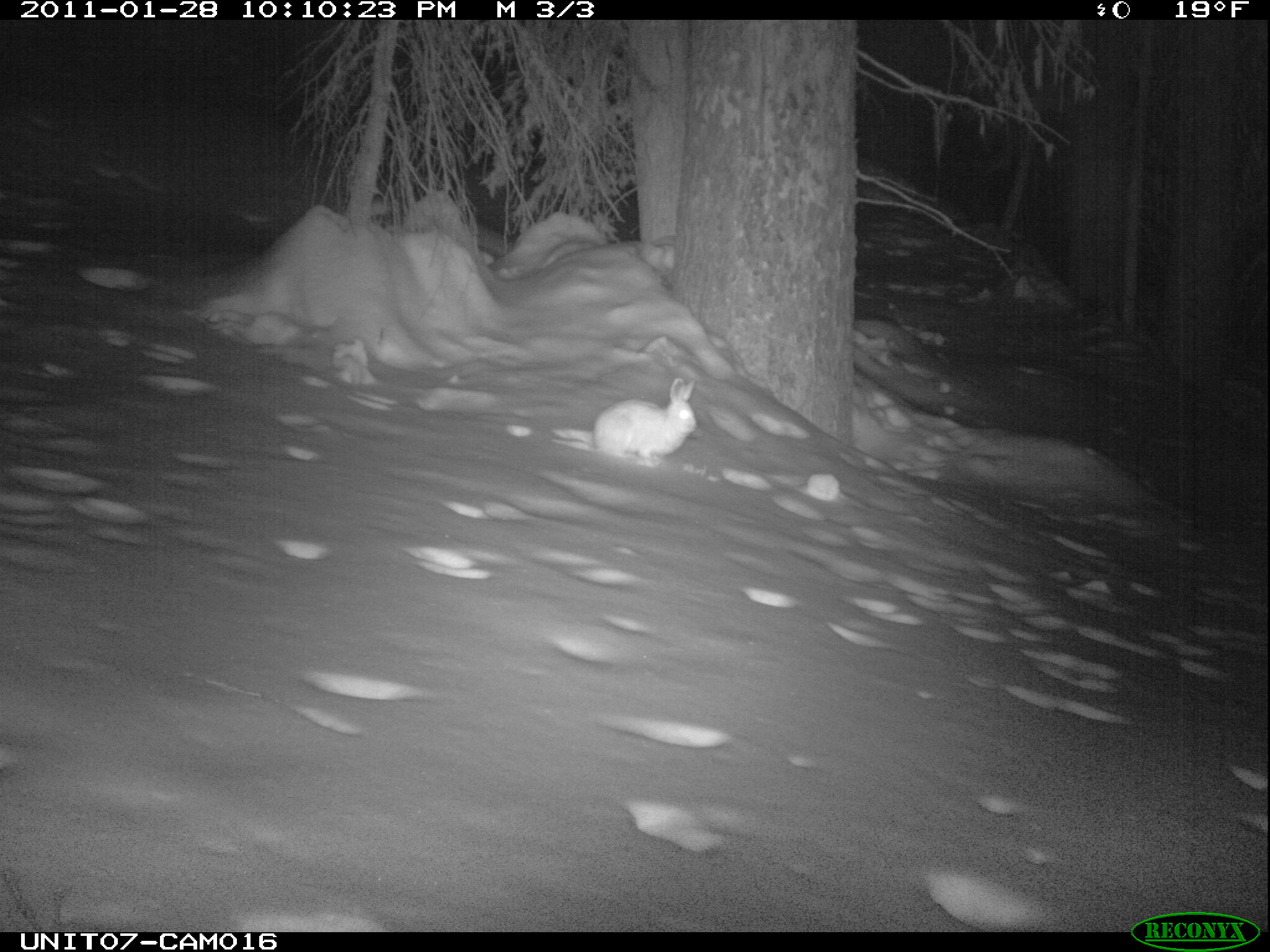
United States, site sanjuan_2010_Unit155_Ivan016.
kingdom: Animalia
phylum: Chordata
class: Mammalia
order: Lagomorpha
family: Leporidae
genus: Lepus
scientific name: Lepus americanus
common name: snowshoe hare